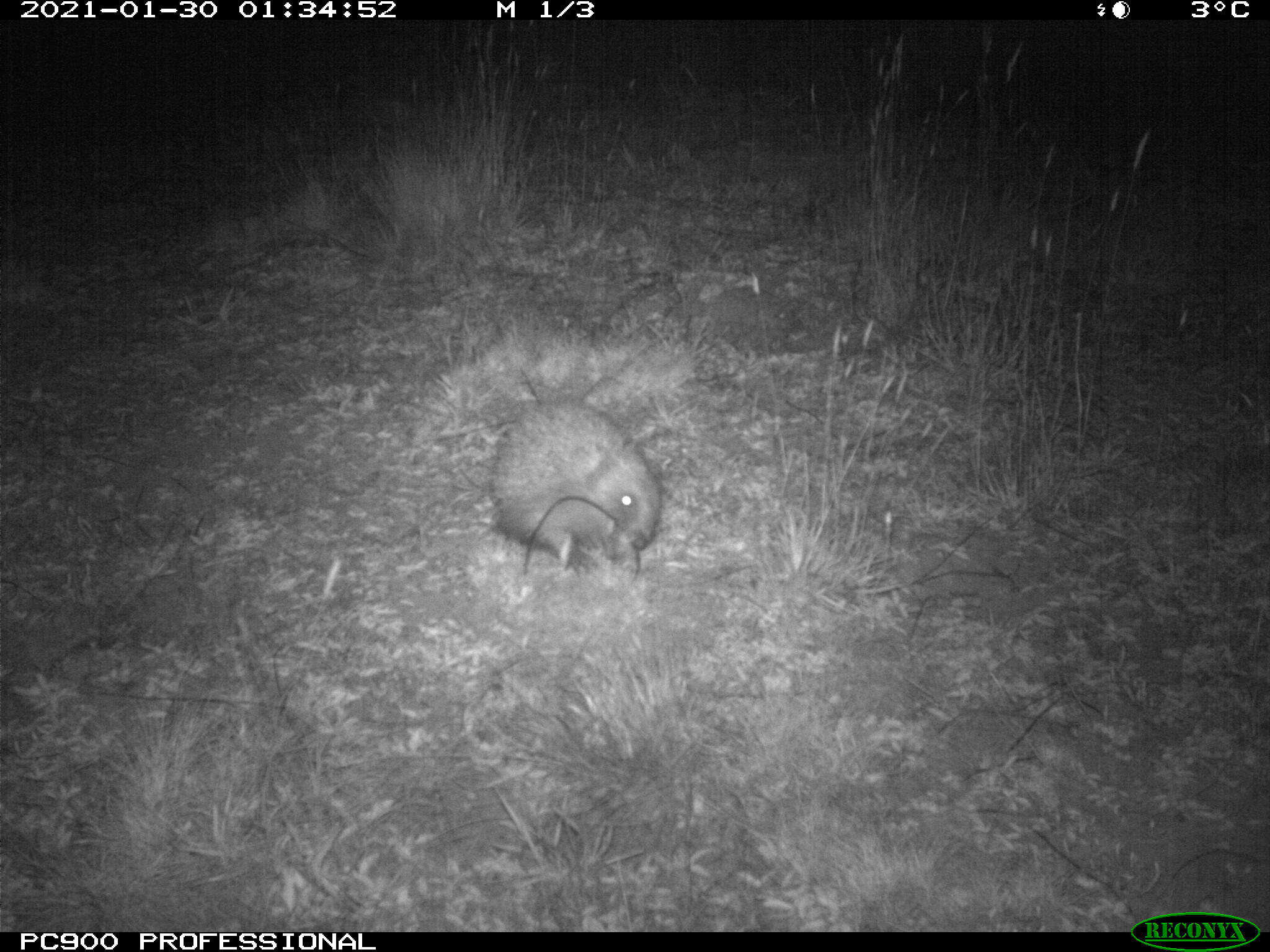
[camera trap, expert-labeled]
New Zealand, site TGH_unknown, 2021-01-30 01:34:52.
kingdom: Animalia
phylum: Chordata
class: Mammalia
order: Eulipotyphla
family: Erinaceidae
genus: Erinaceus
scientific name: Erinaceus europaeus europaeus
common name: european hedgehog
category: hedgehog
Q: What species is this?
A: Hedgehog (european hedgehog) (Erinaceus europaeus europaeus).